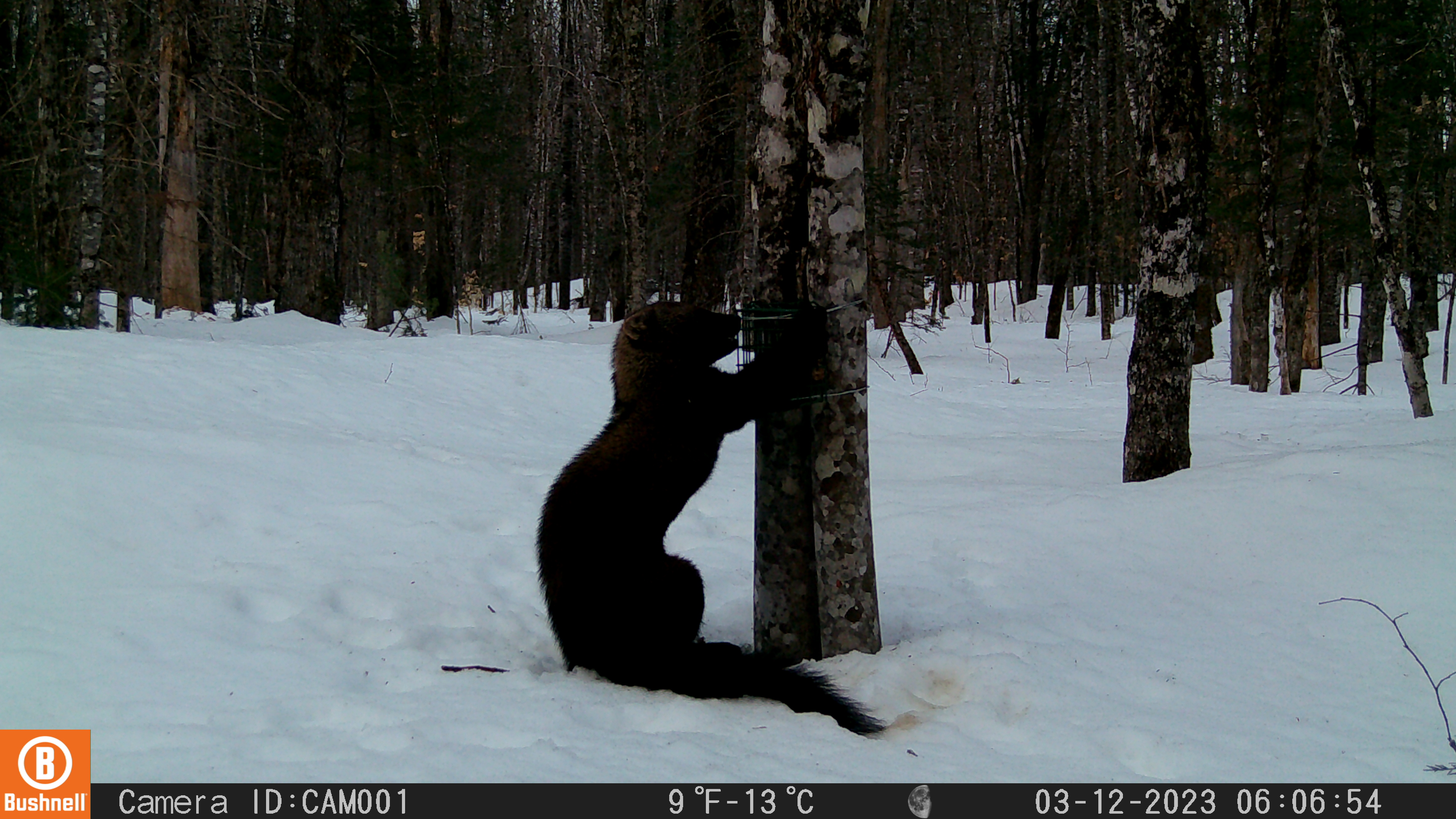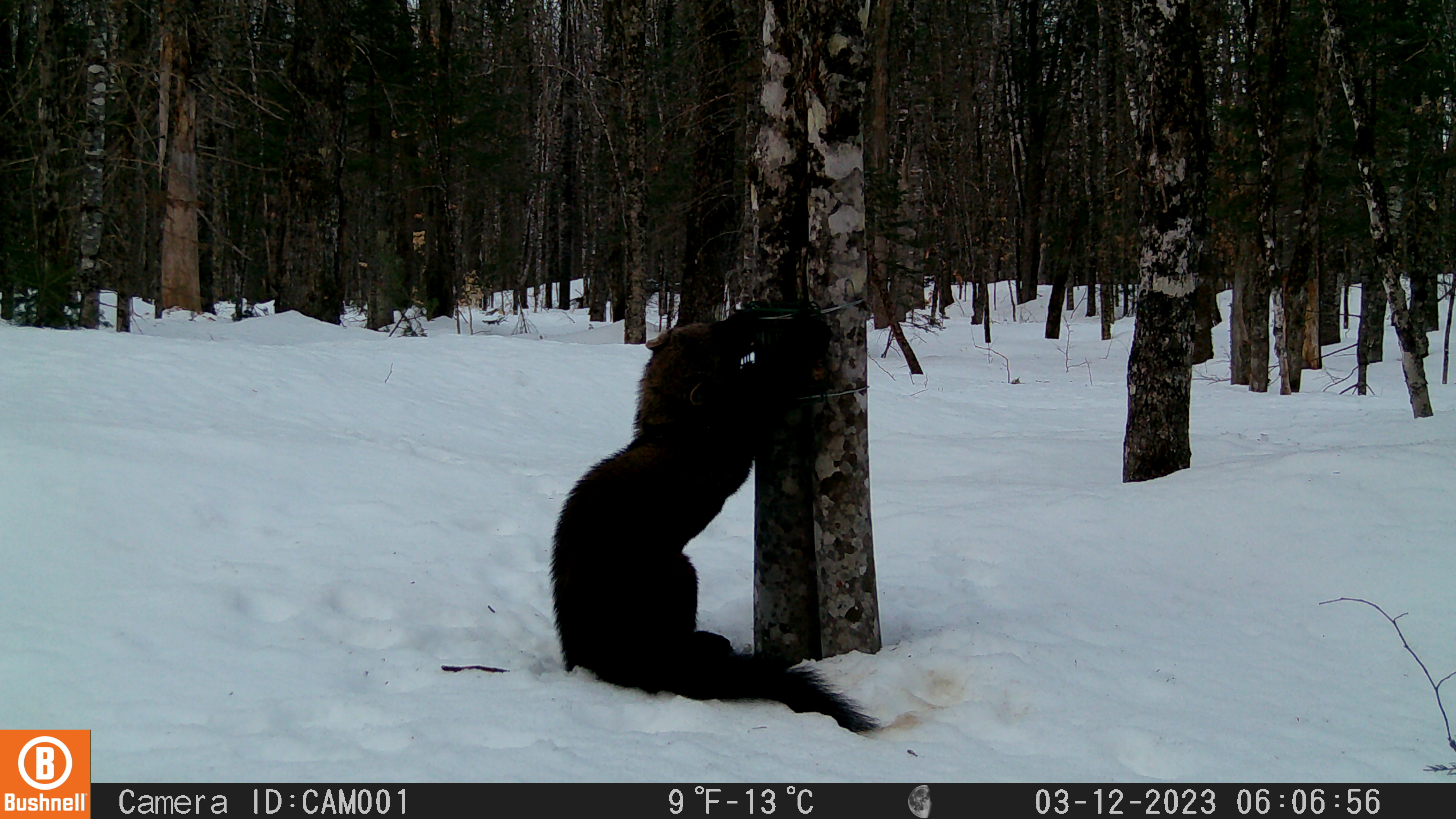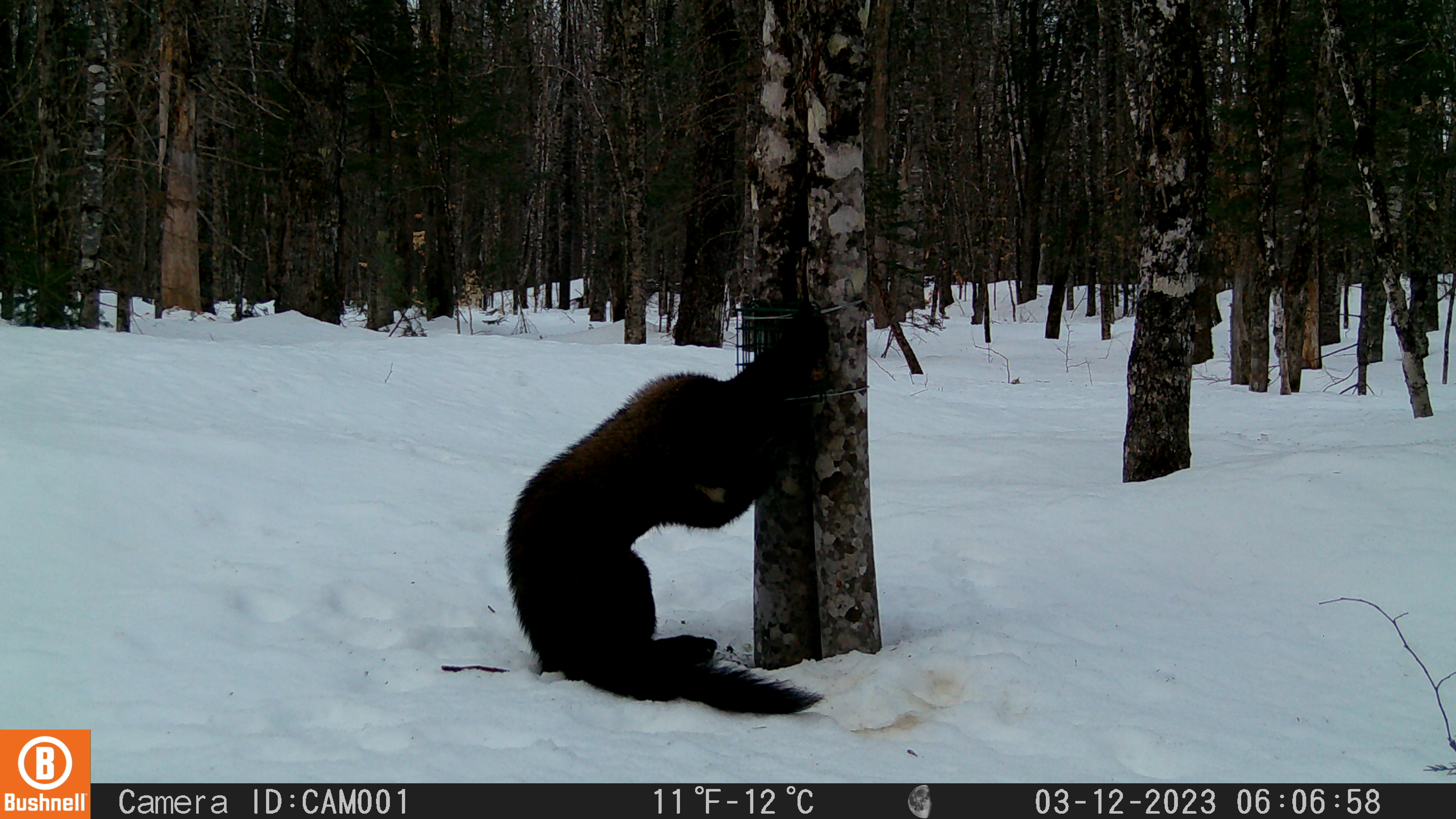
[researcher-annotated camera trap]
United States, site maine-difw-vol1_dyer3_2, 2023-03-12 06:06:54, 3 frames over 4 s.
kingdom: Animalia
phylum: Chordata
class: Mammalia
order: Carnivora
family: Mustelidae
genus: Pekania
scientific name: Pekania pennanti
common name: fisher